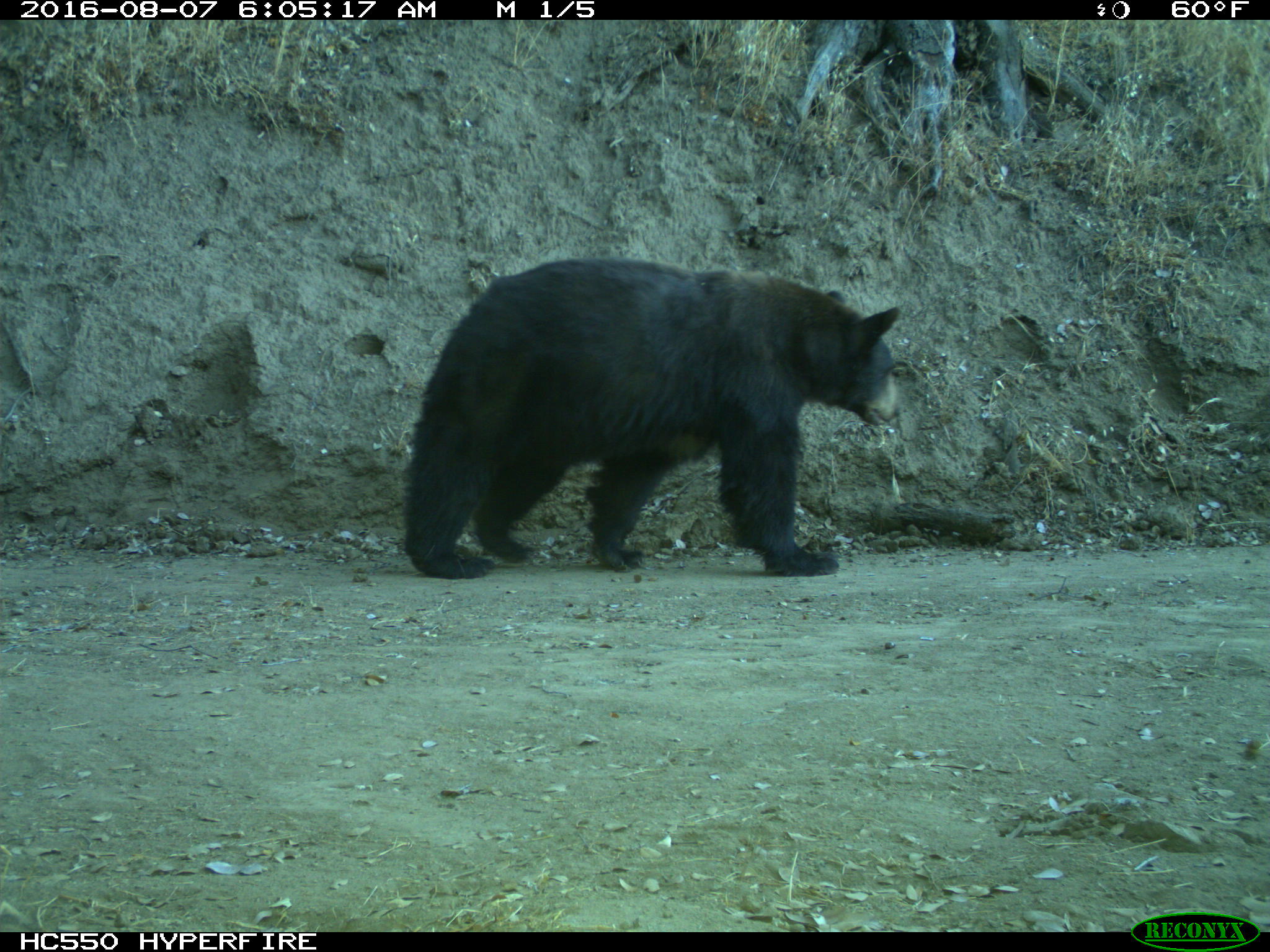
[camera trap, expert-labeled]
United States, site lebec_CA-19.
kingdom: Animalia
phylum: Chordata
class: Mammalia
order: Carnivora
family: Ursidae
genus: Ursus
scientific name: Ursus americanus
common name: american black bear